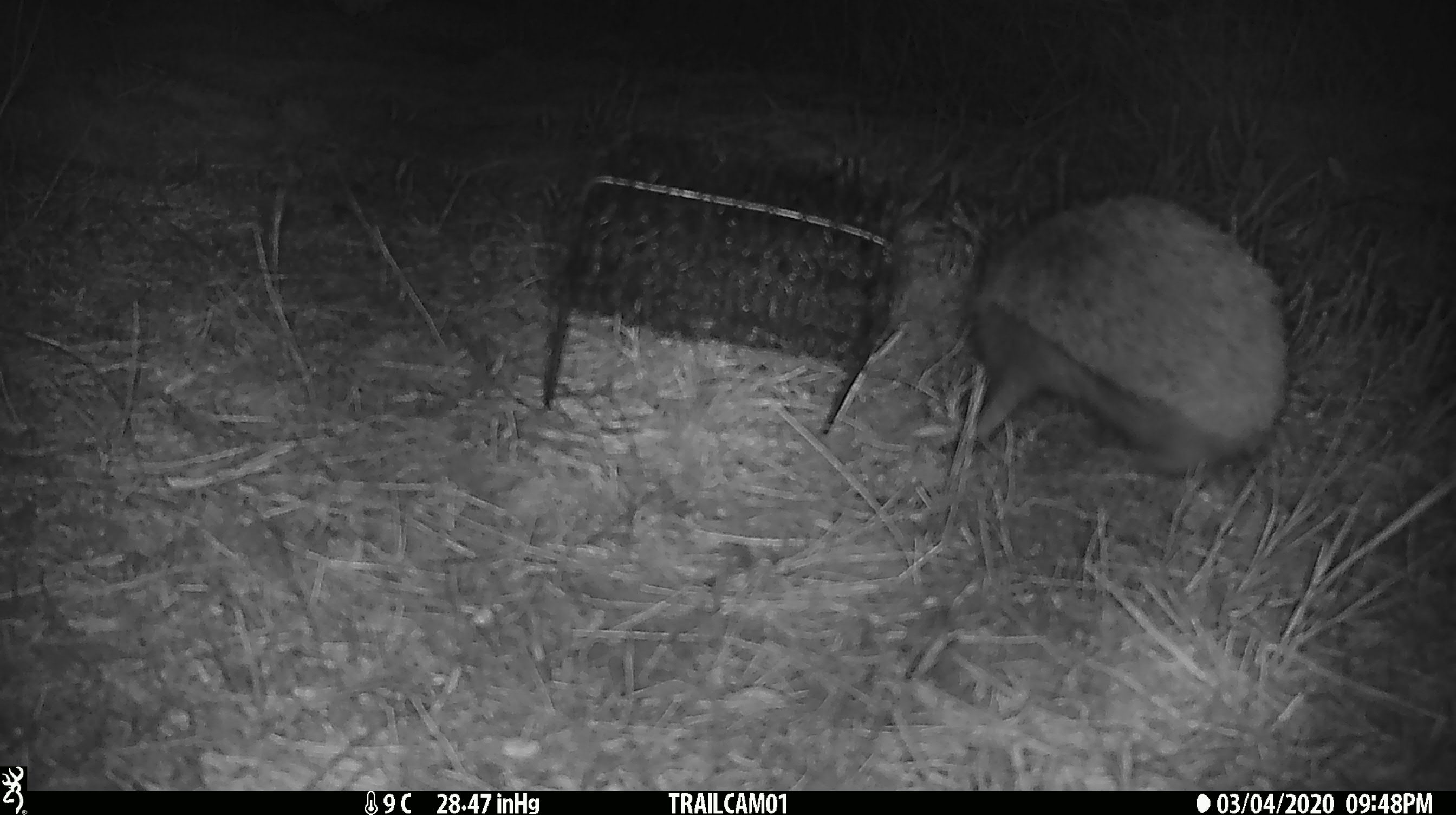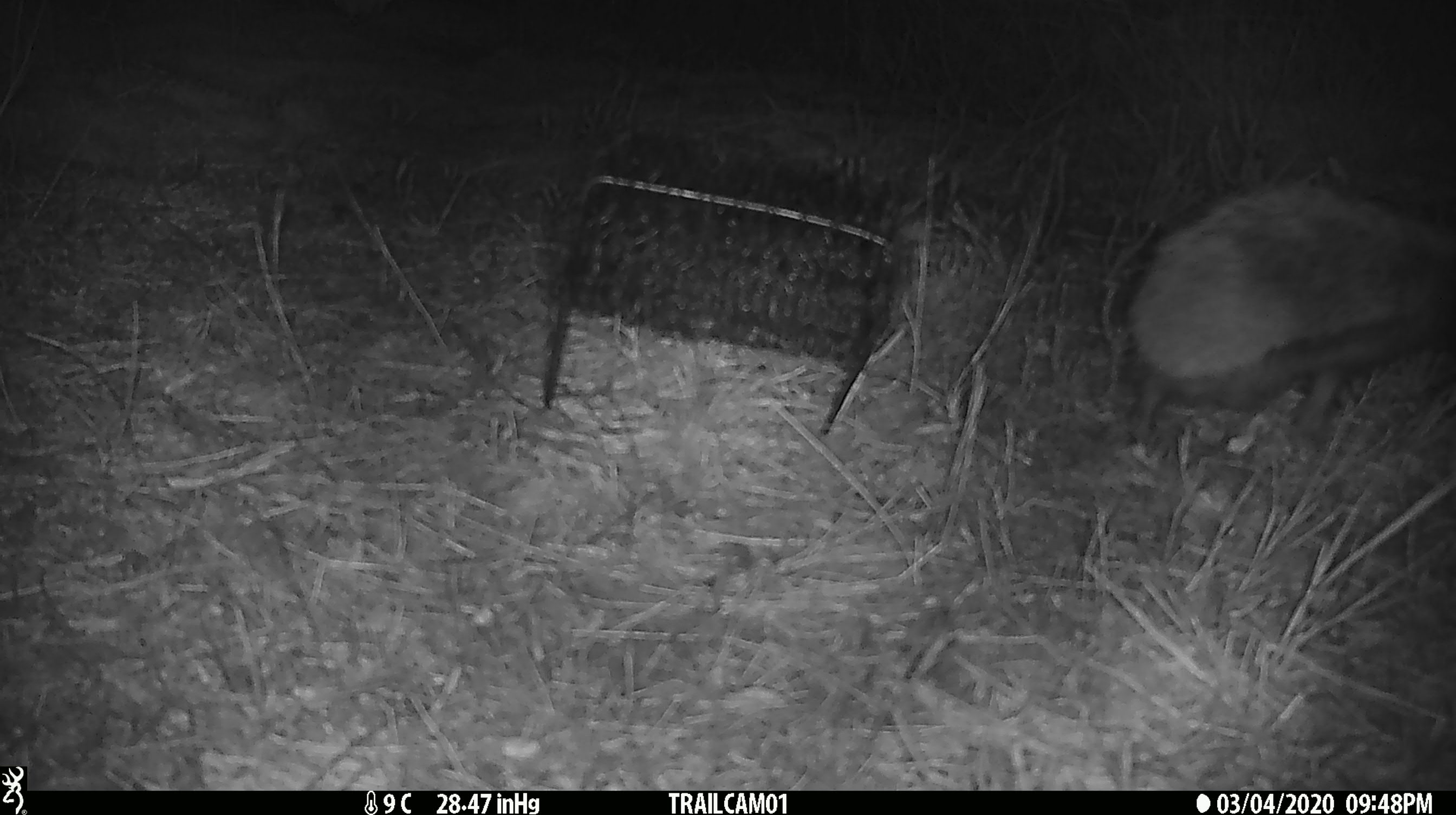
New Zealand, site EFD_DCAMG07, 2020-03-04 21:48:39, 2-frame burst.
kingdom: Animalia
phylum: Chordata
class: Mammalia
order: Eulipotyphla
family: Erinaceidae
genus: Erinaceus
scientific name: Erinaceus europaeus europaeus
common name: european hedgehog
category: hedgehog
Hedgehog (european hedgehog) (Erinaceus europaeus europaeus).